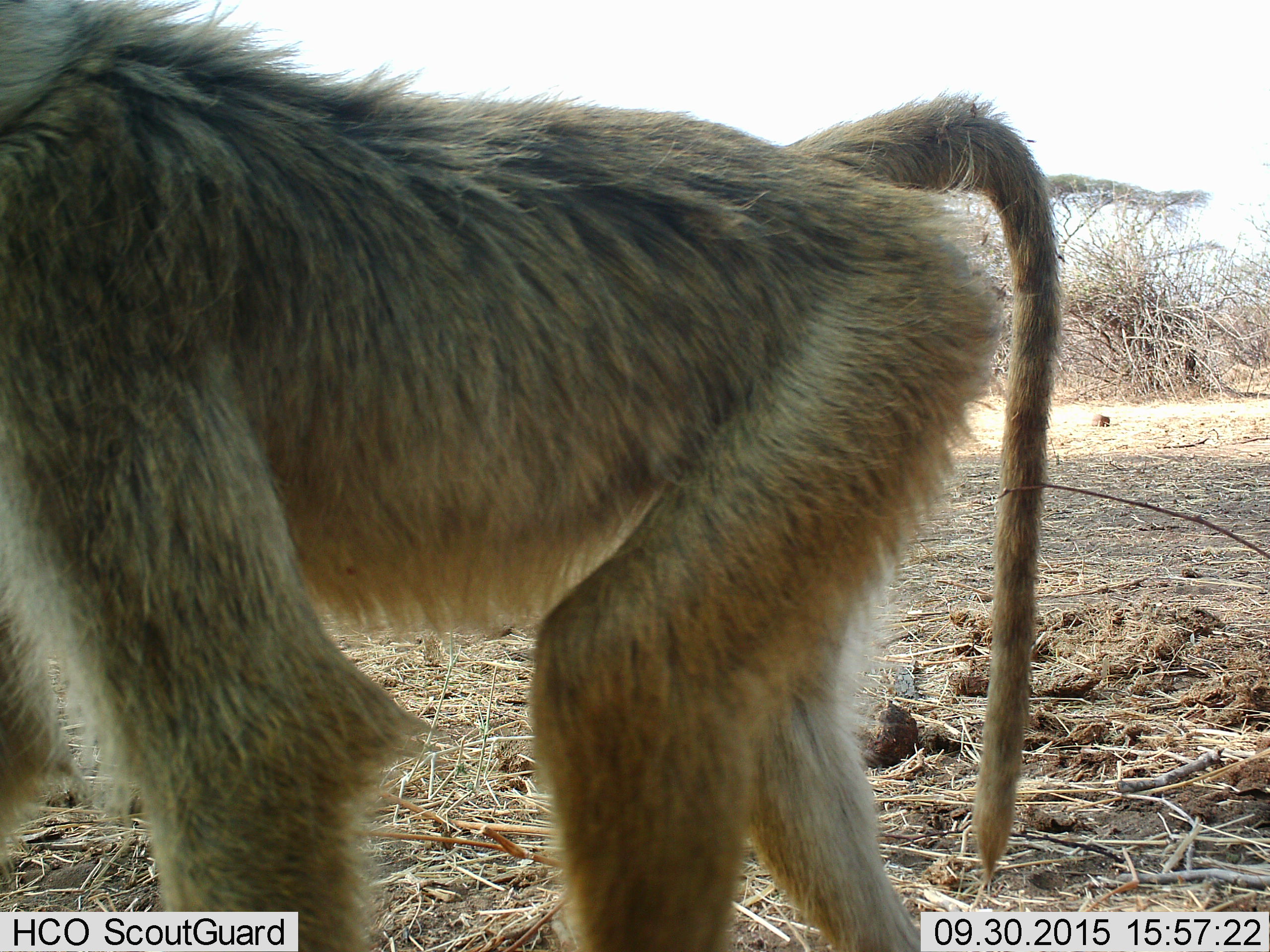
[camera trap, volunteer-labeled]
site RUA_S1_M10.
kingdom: Animalia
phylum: Chordata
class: Mammalia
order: Primates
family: Cercopithecidae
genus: Papio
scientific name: Papio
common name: baboon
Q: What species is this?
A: Baboon (Papio).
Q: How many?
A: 1.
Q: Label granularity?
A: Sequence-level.